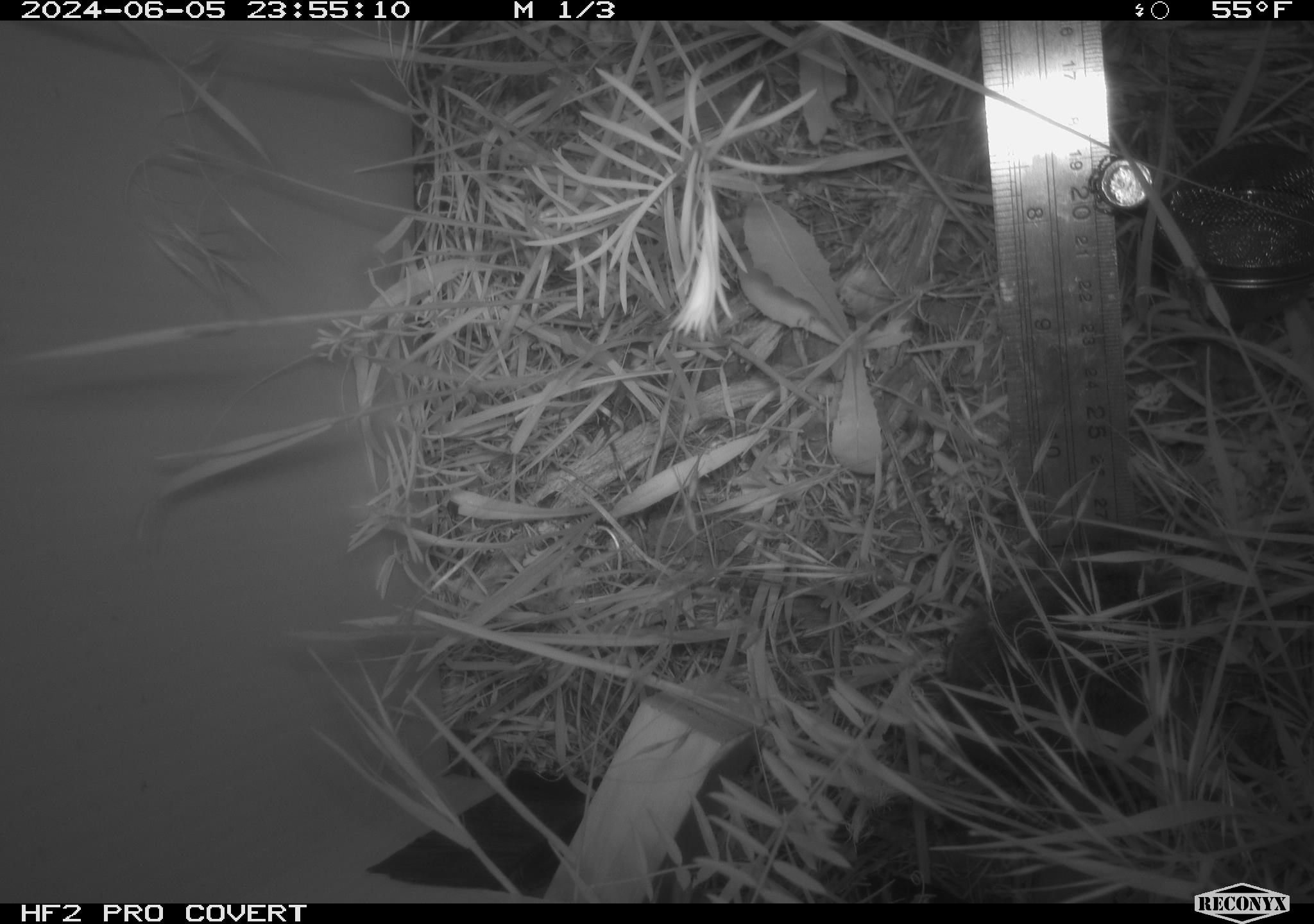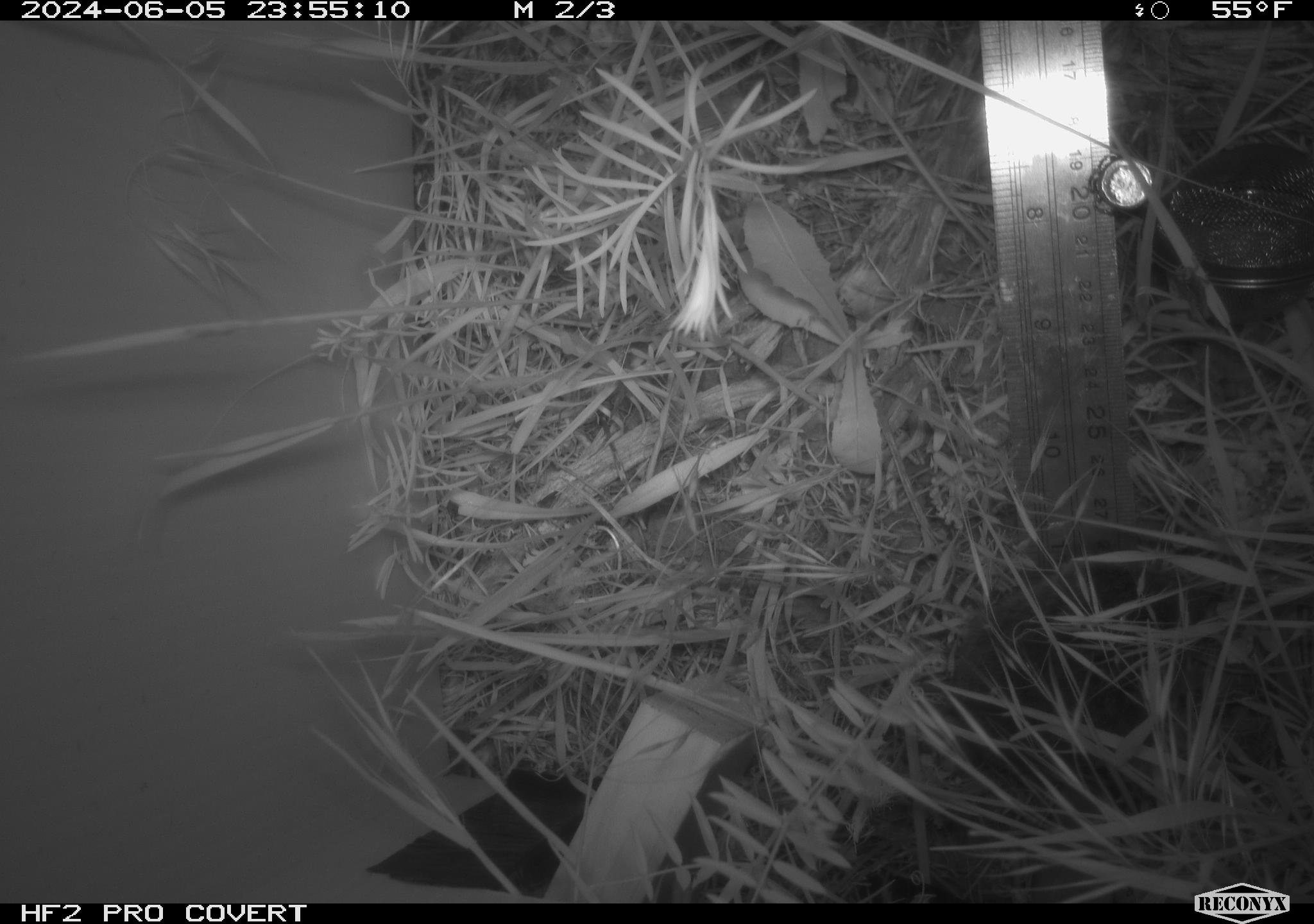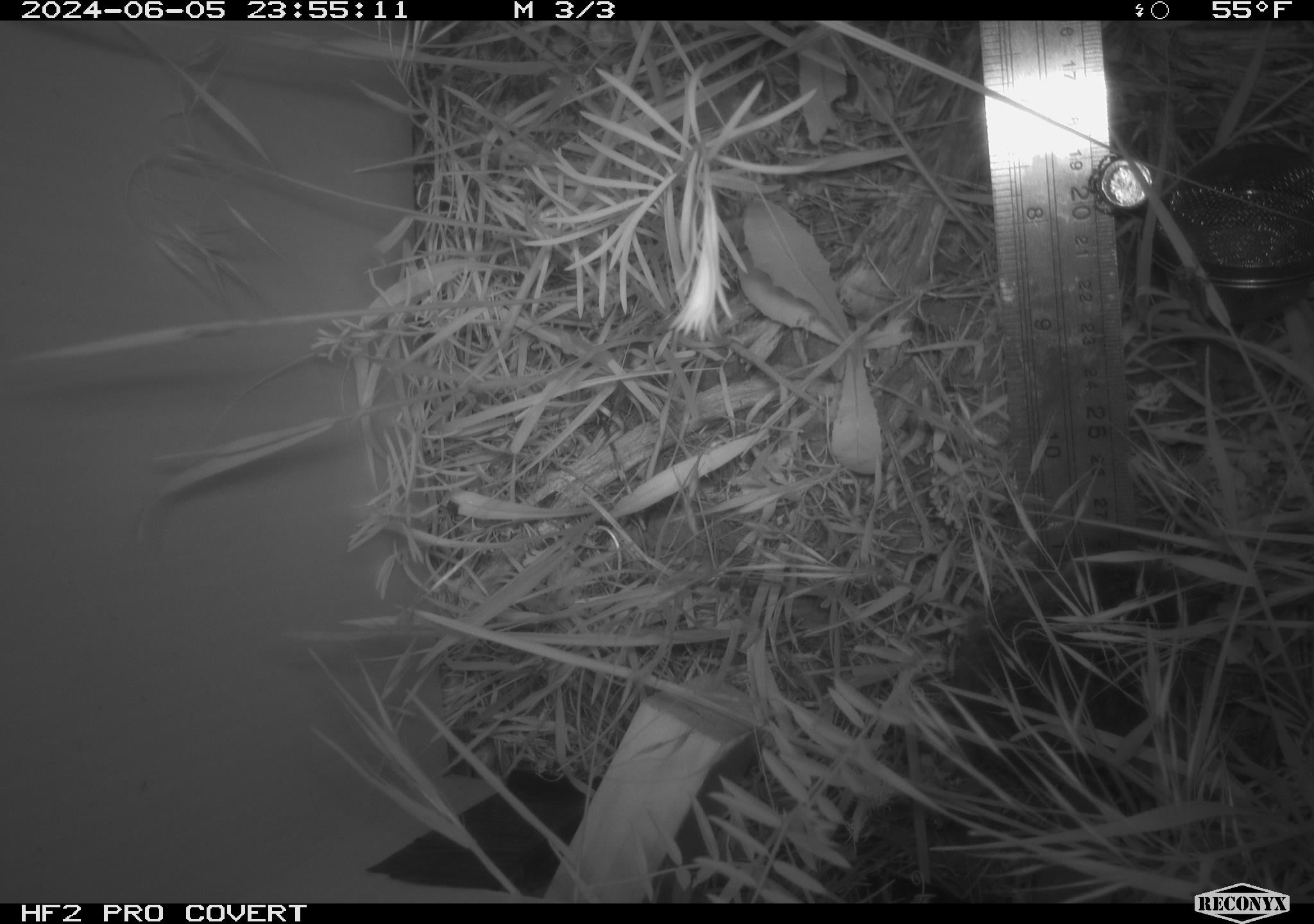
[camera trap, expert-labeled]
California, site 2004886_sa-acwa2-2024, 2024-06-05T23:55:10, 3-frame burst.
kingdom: Animalia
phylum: Chordata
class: Mammalia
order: Rodentia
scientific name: Rodentia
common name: rodent